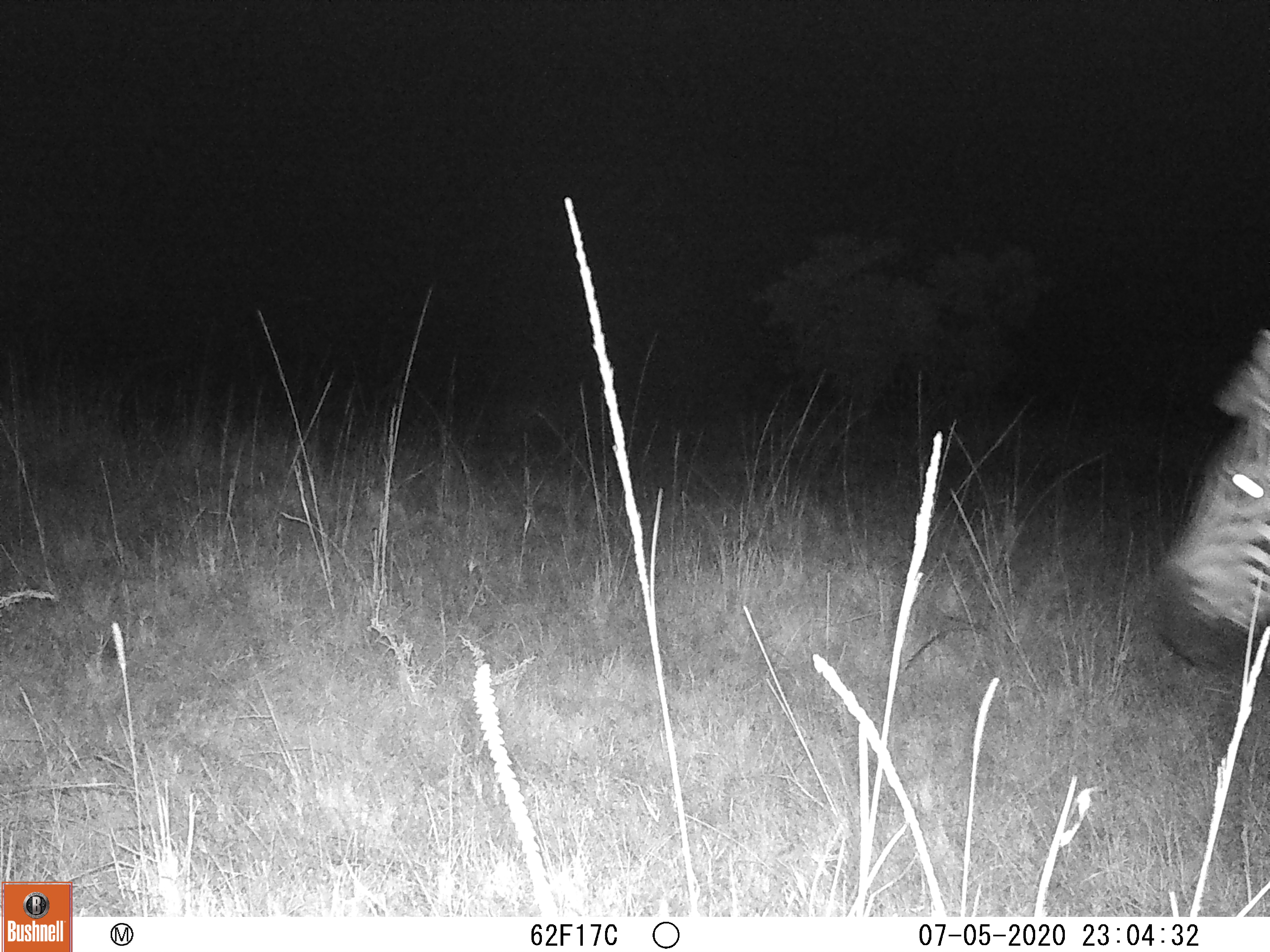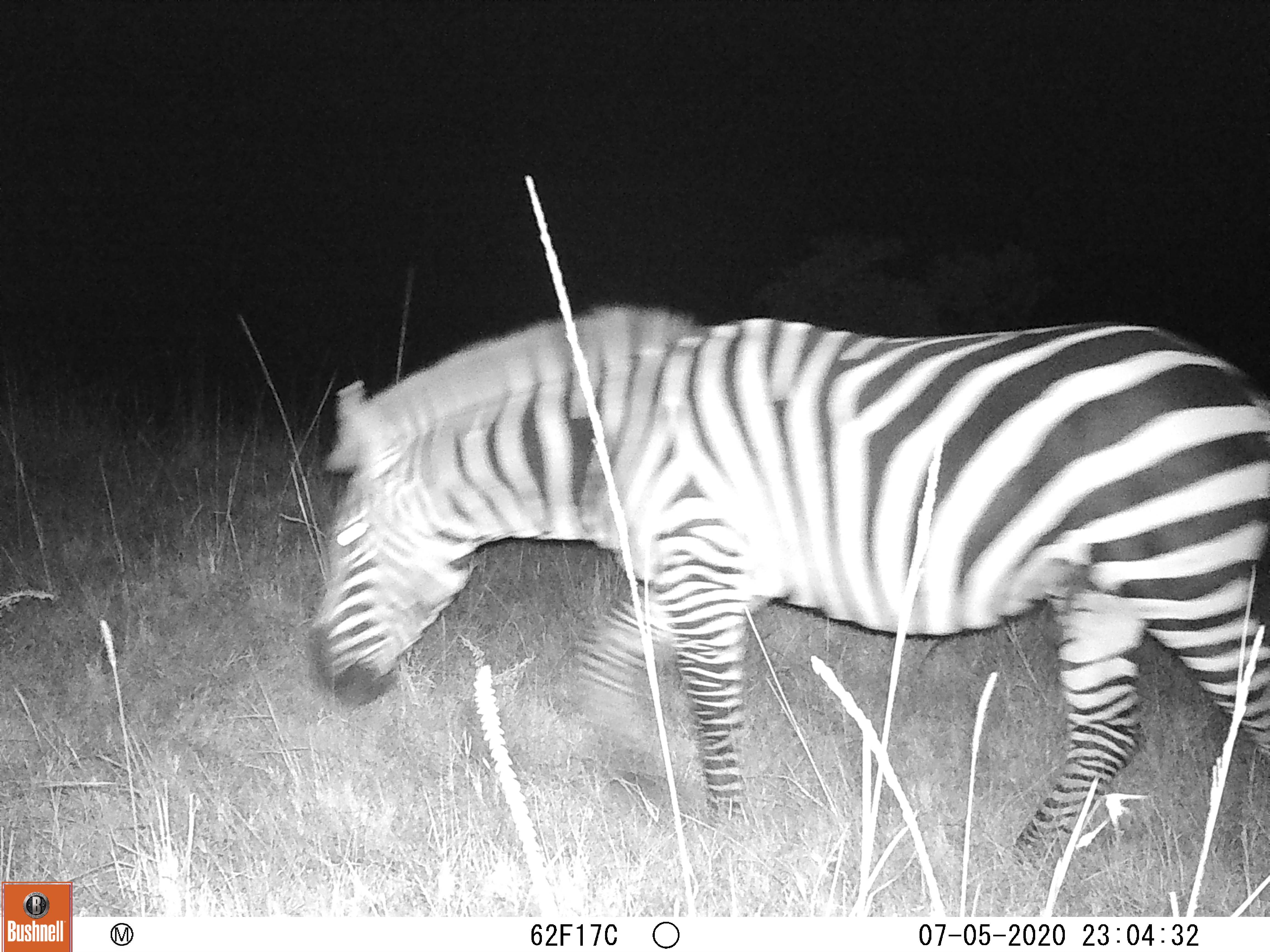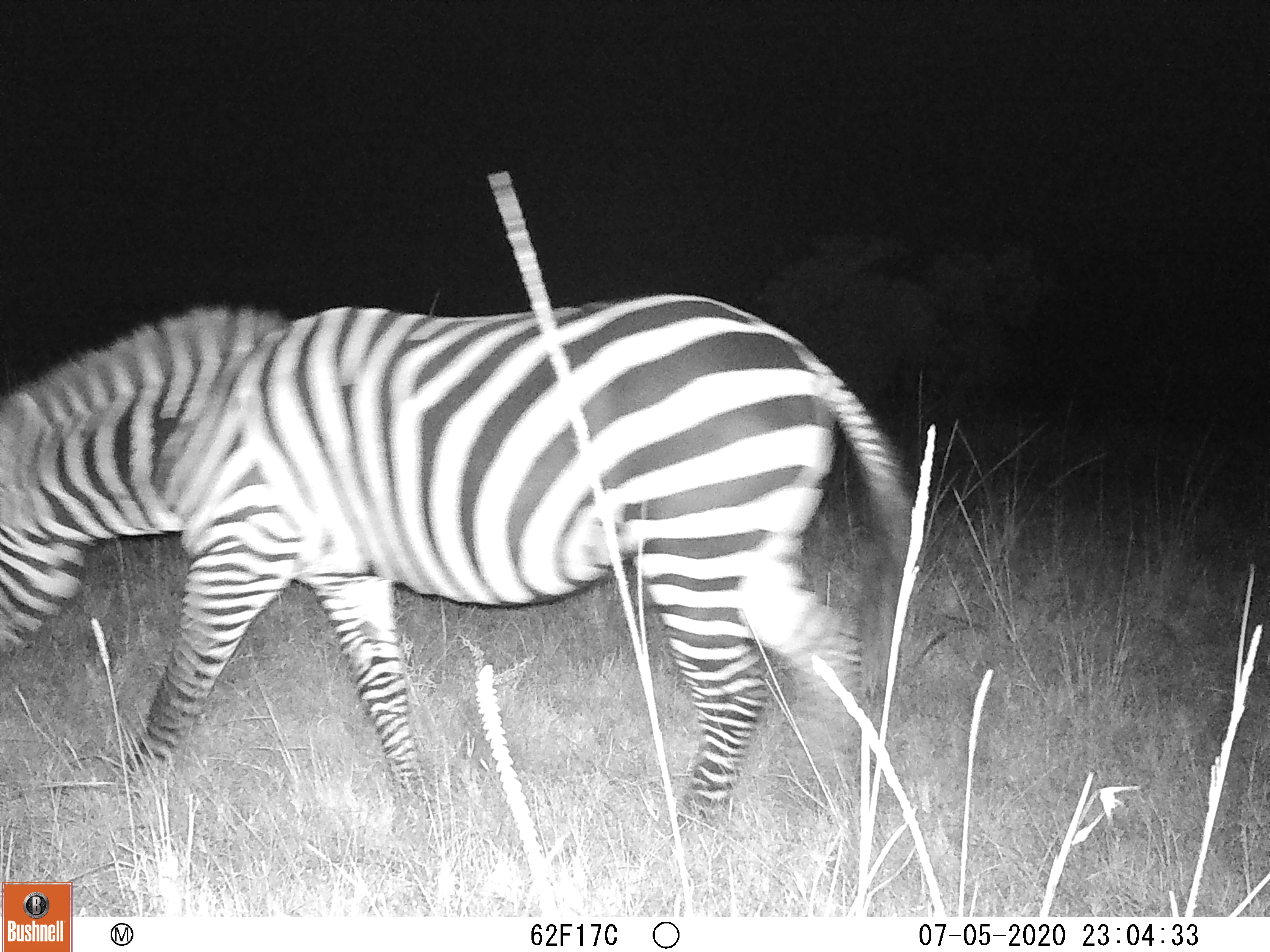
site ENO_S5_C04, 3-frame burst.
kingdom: Animalia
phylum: Chordata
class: Mammalia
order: Perissodactyla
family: Equidae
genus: Equus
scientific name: Equus quagga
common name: plains zebra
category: zebraplains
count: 1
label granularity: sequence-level